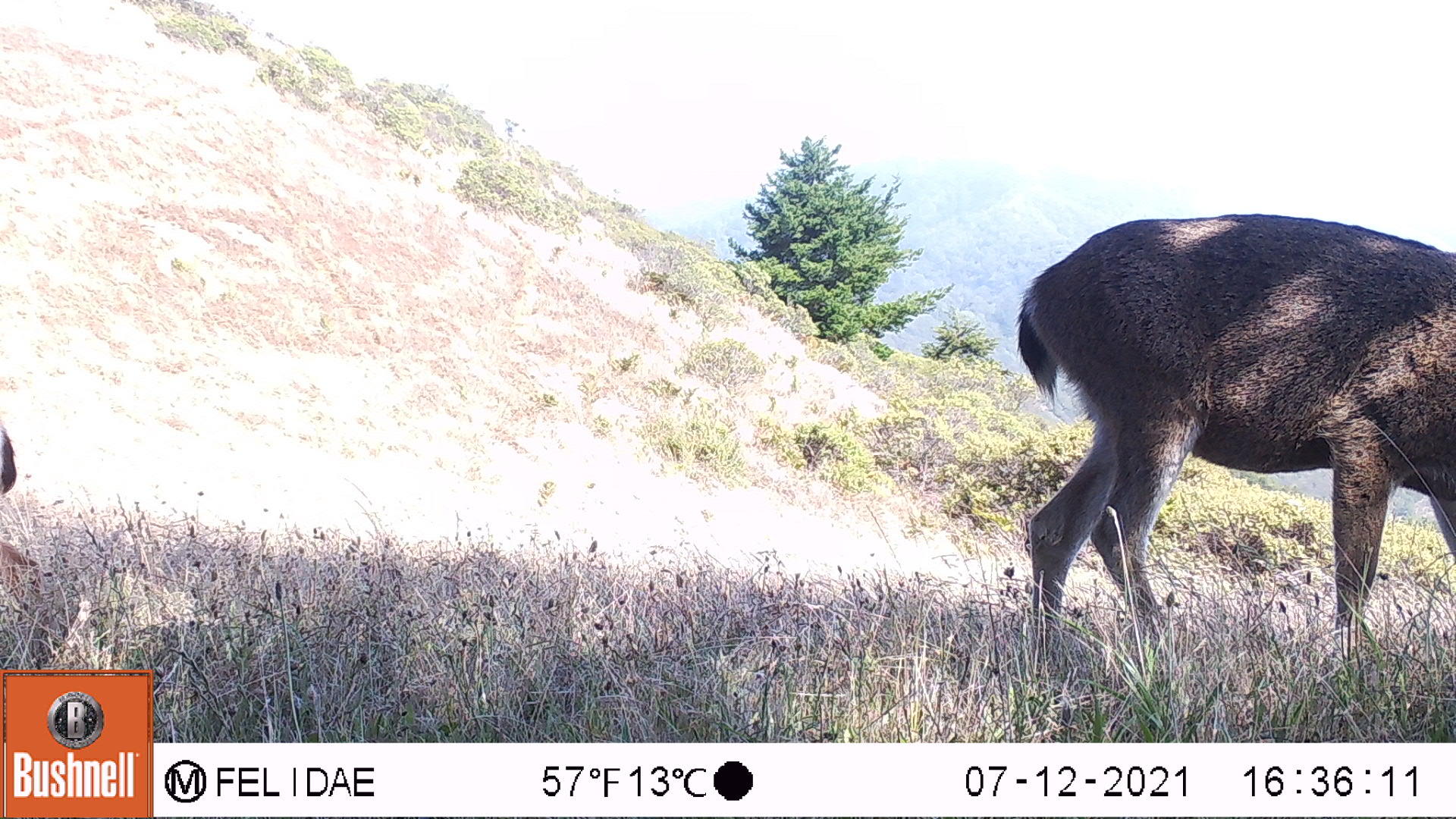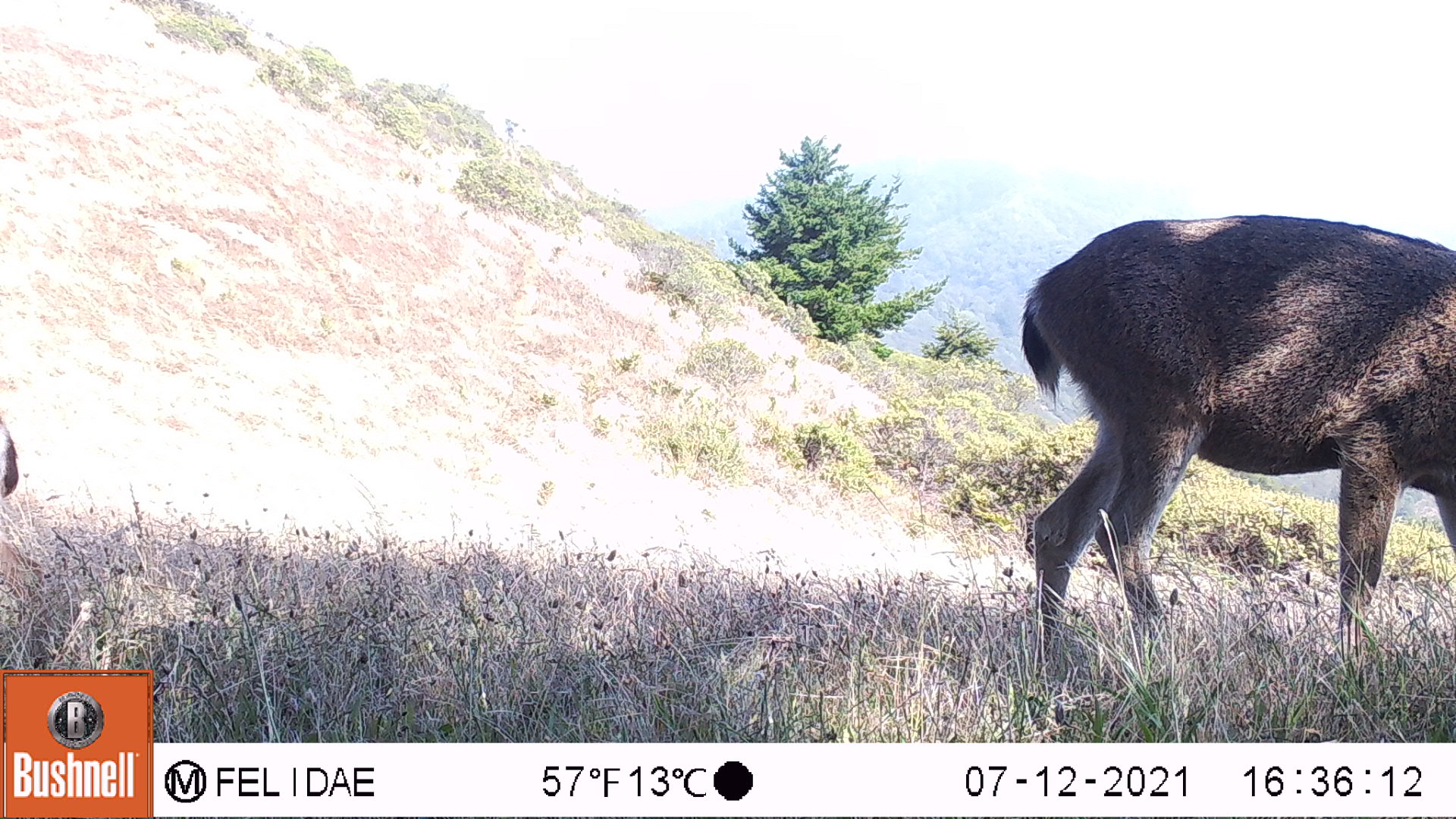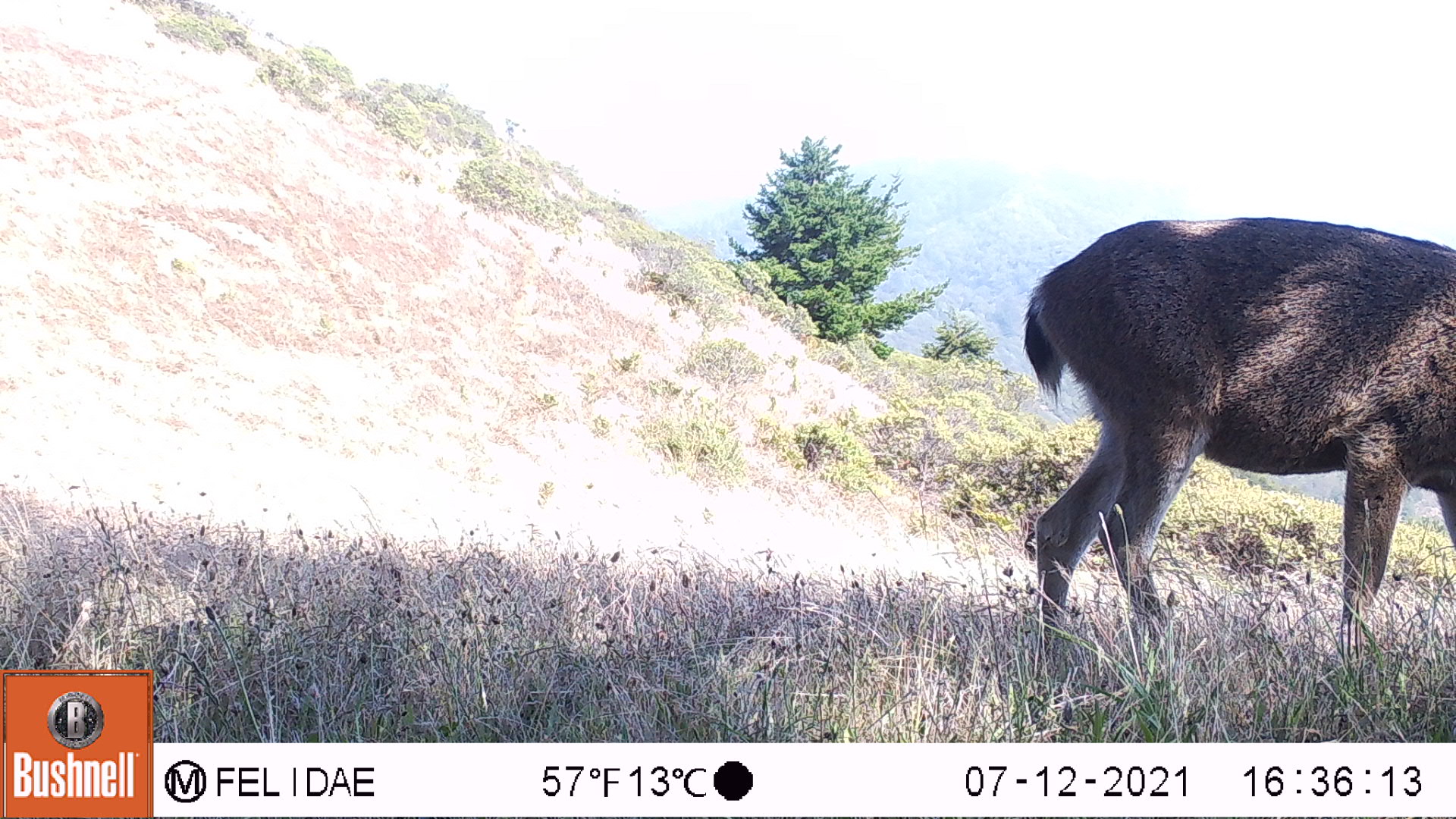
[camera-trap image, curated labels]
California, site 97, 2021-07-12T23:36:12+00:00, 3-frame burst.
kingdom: Animalia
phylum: Chordata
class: Mammalia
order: Artiodactyla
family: Cervidae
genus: Odocoileus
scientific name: Odocoileus hemionus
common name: mule deer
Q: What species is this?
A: Mule deer (Odocoileus hemionus).